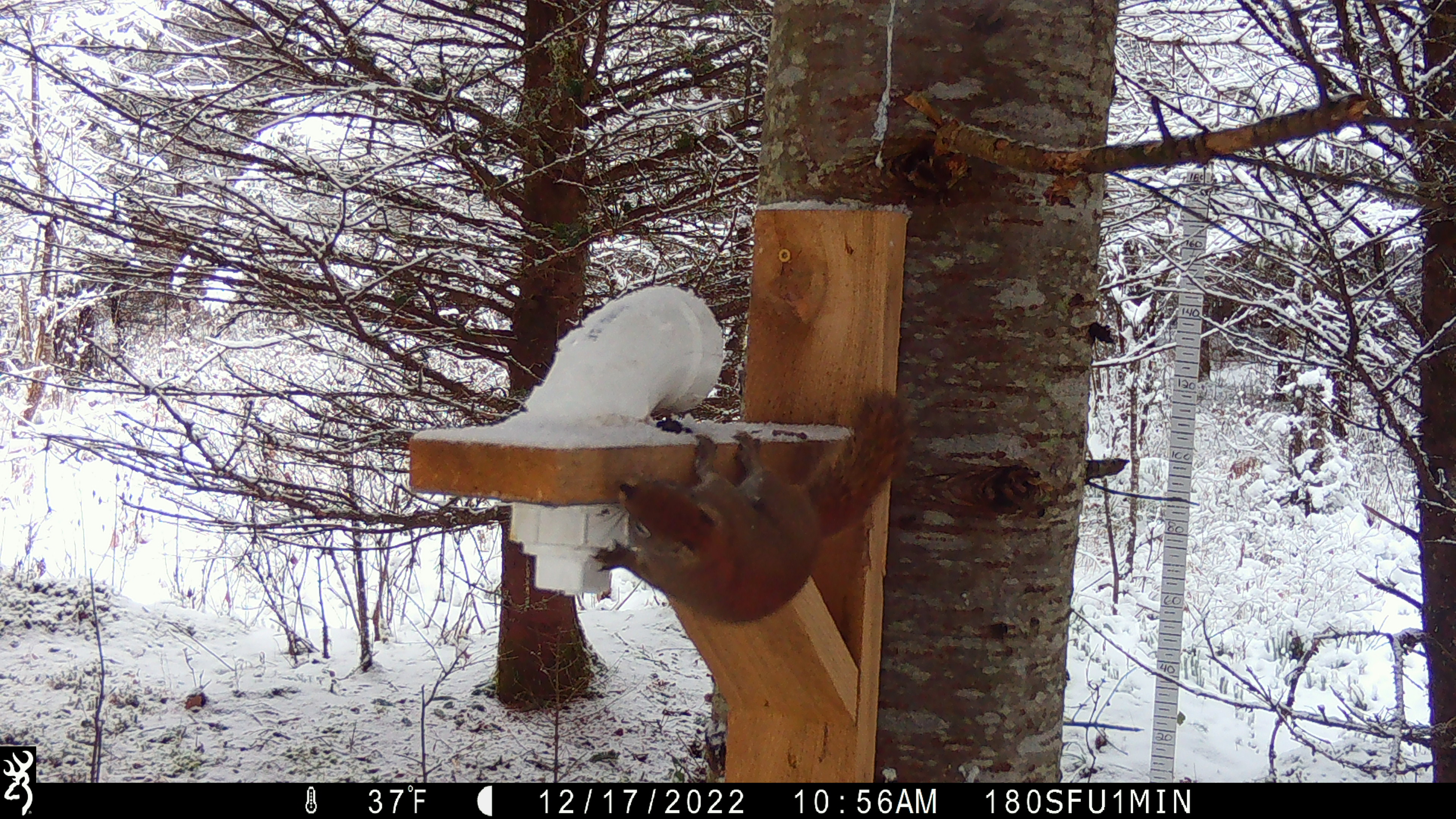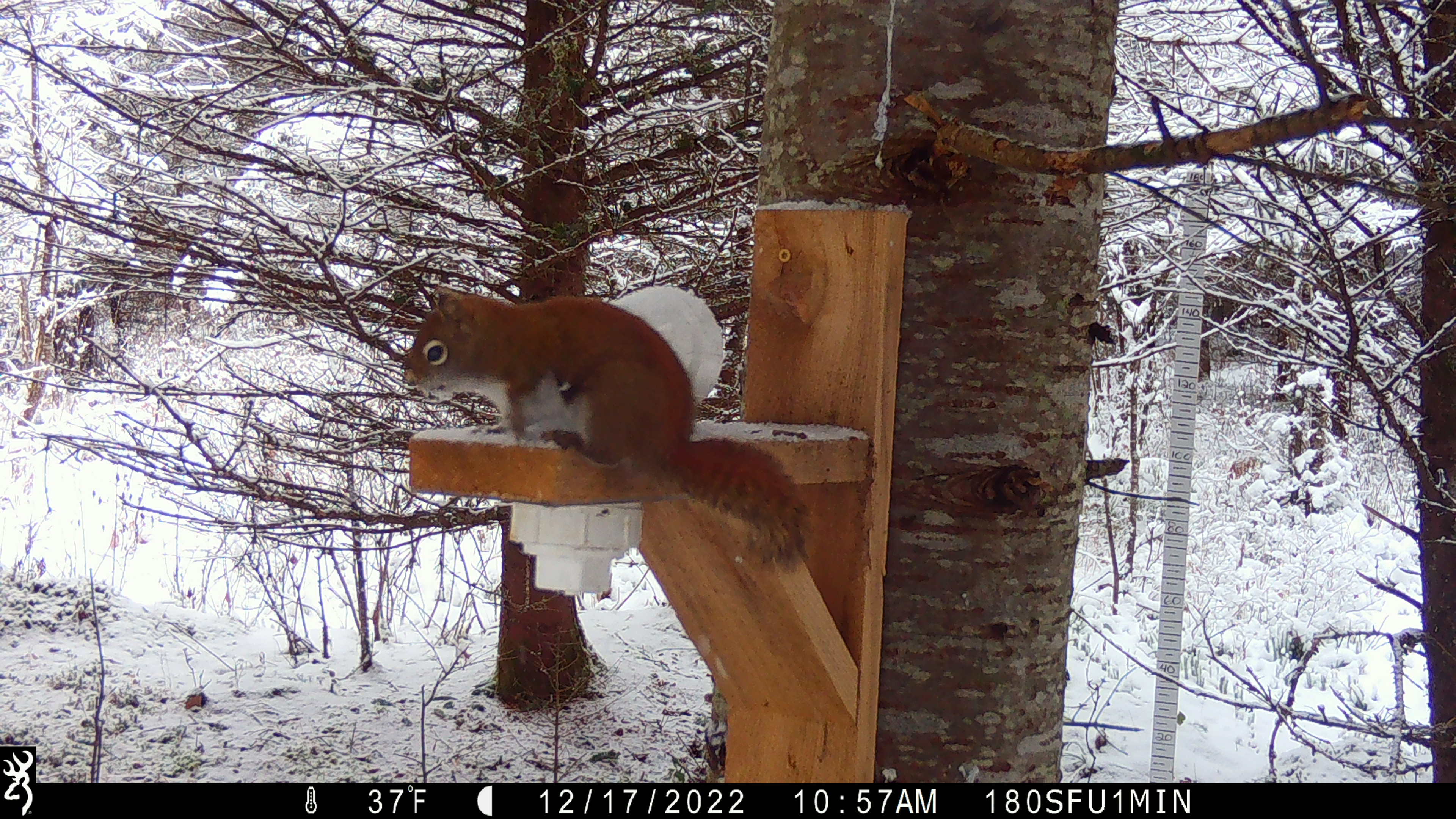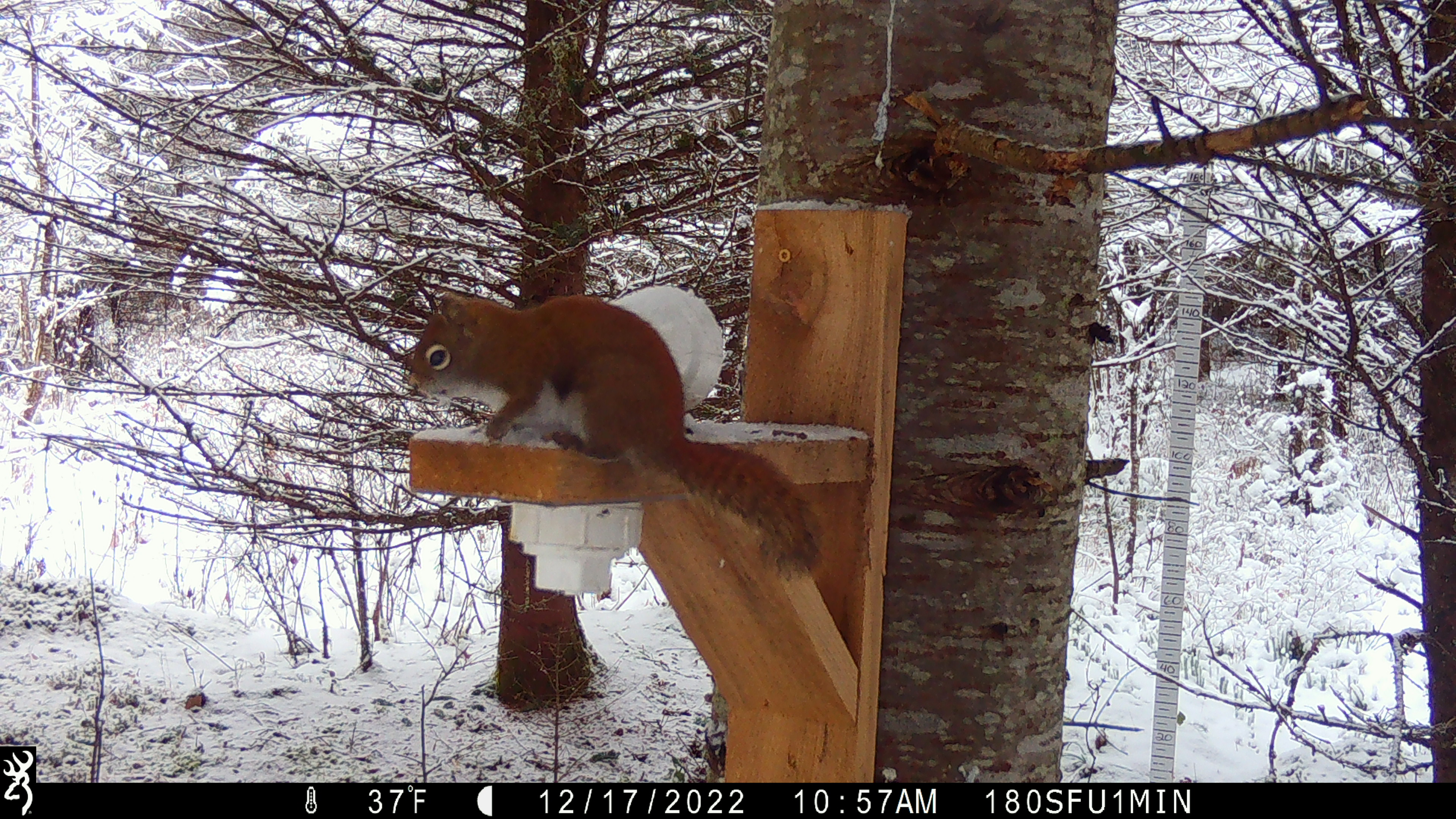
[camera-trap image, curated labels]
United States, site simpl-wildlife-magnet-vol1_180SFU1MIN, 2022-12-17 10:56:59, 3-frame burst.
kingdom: Animalia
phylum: Chordata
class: Mammalia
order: Rodentia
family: Sciuridae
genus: Tamiasciurus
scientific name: Tamiasciurus hudsonicus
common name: red squirrel